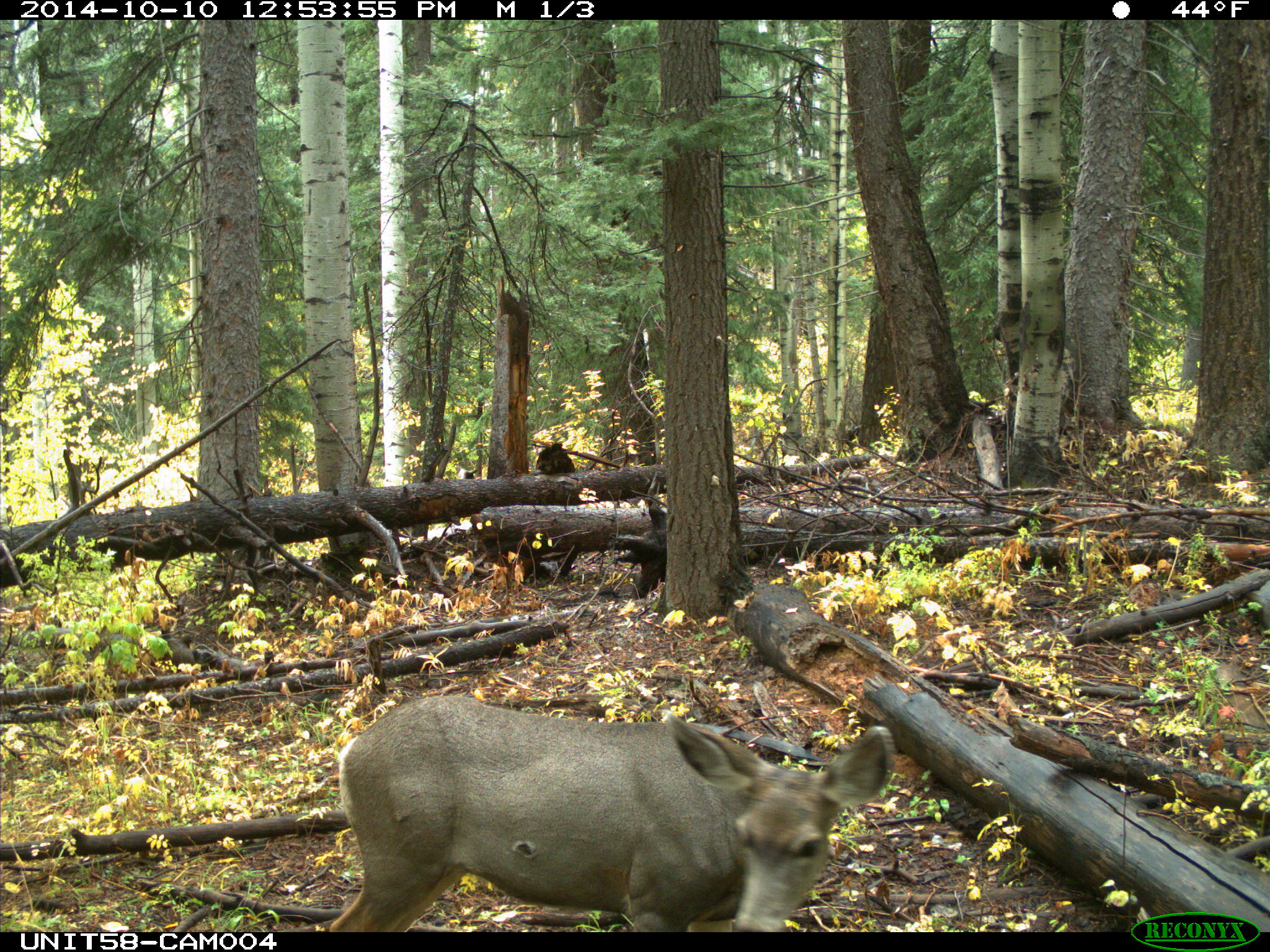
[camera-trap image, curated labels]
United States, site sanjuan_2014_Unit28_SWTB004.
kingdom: Animalia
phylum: Chordata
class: Mammalia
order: Artiodactyla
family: Cervidae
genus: Odocoileus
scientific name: Odocoileus hemionus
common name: mule deer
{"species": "Odocoileus hemionus (mule deer)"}